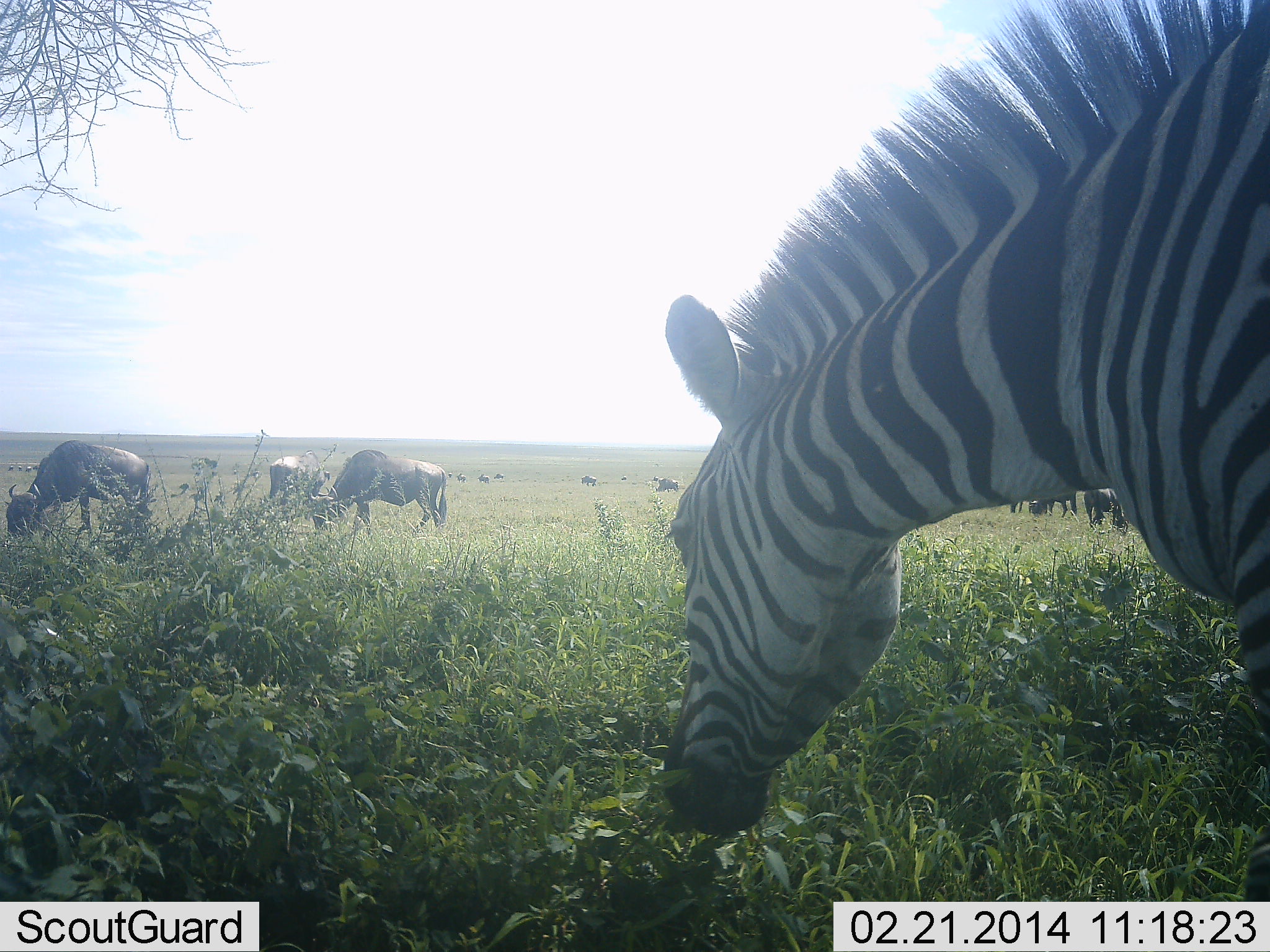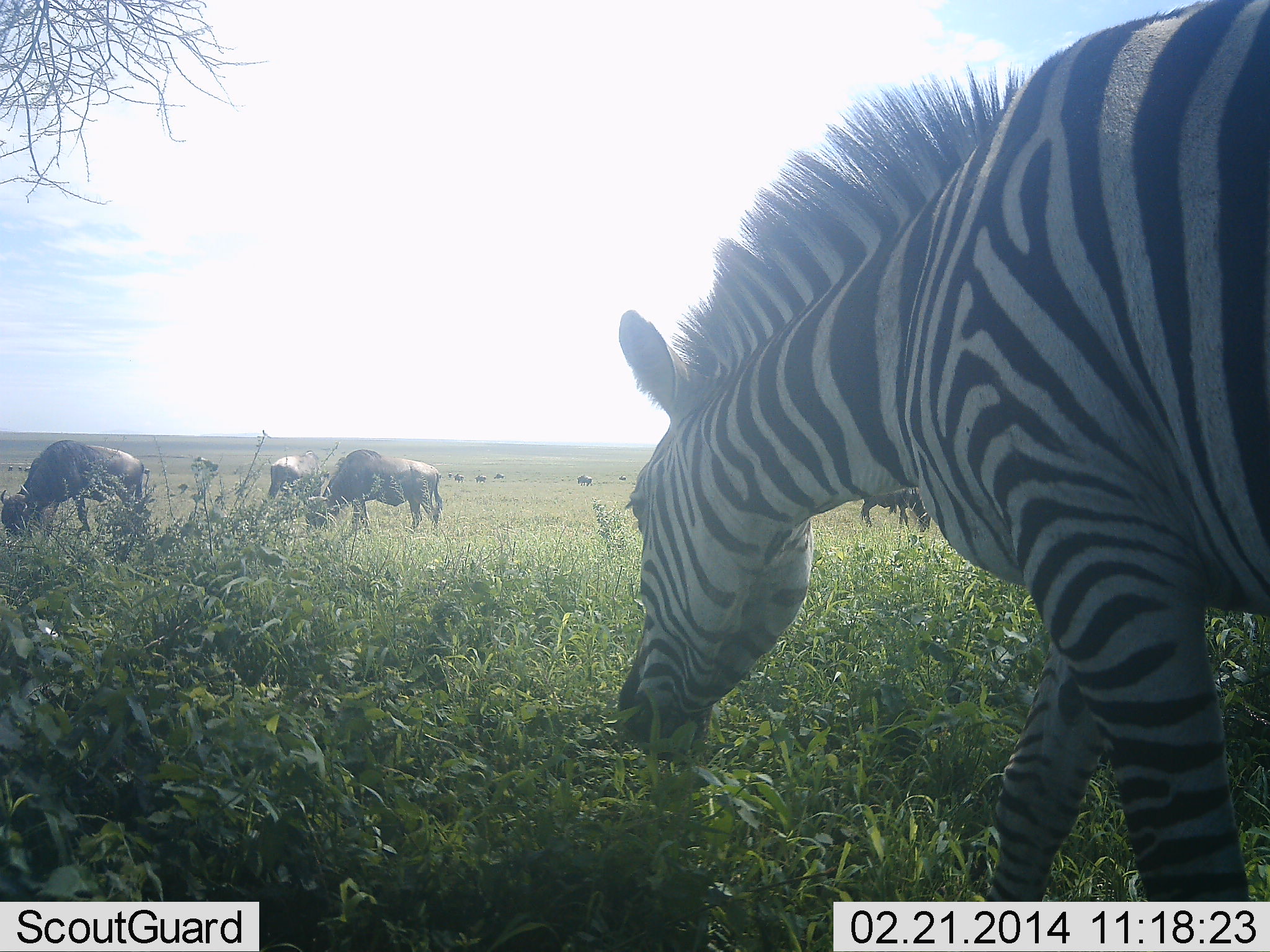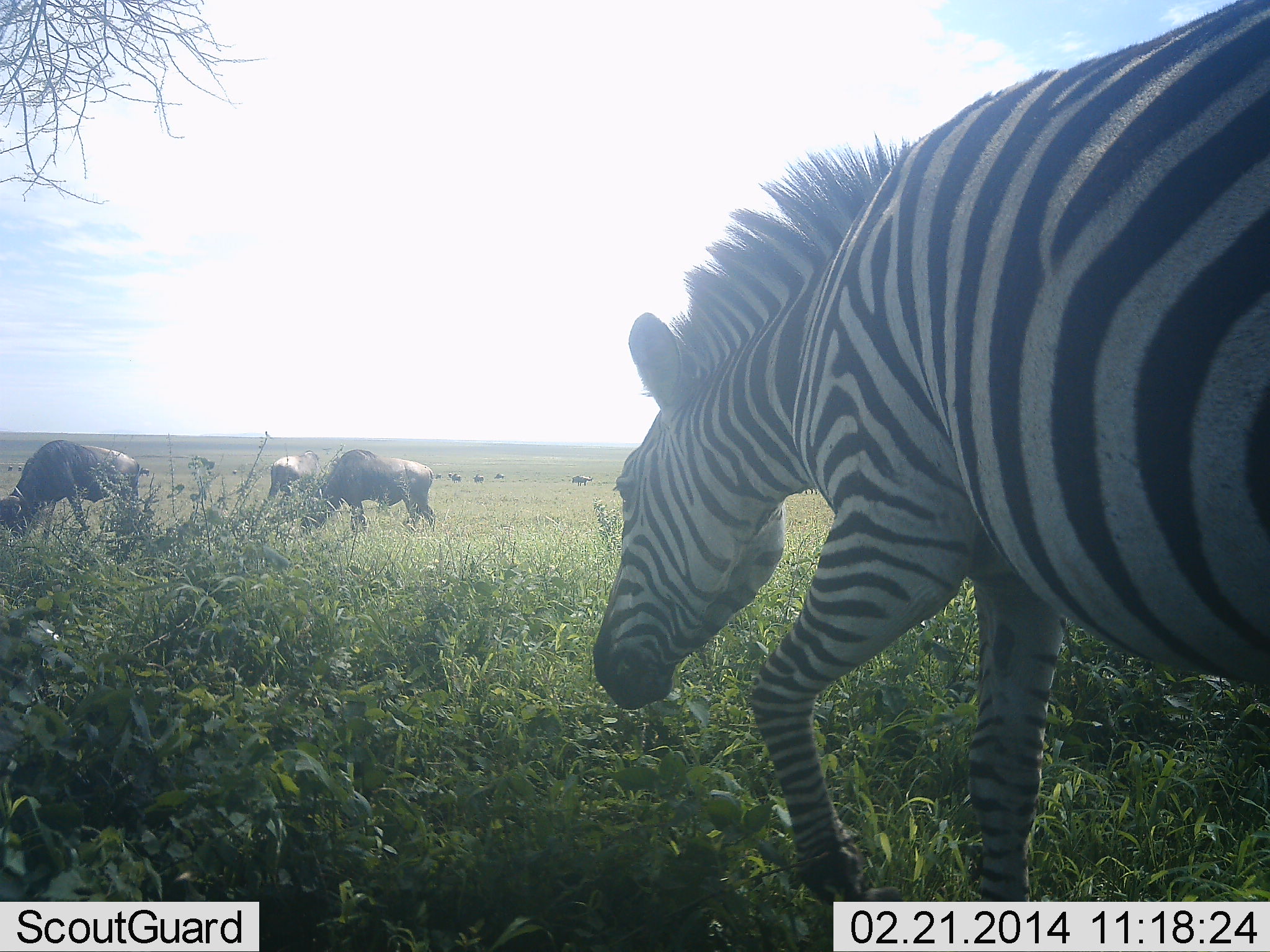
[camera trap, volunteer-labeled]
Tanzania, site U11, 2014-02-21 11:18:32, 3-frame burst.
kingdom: Animalia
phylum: Chordata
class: Mammalia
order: Artiodactyla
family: Bovidae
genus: Connochaetes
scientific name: Connochaetes taurinus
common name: blue wildebeest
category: wildebeest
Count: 11-50.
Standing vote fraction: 40%.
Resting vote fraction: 0%.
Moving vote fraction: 40%.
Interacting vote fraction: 0%.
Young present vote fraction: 0%.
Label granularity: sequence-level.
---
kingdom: Animalia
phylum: Chordata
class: Mammalia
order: Perissodactyla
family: Equidae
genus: Equus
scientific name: Equus quagga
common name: plains zebra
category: zebra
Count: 1.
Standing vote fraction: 0%.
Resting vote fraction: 0%.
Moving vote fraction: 38%.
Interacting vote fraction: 0%.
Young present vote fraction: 0%.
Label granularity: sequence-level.